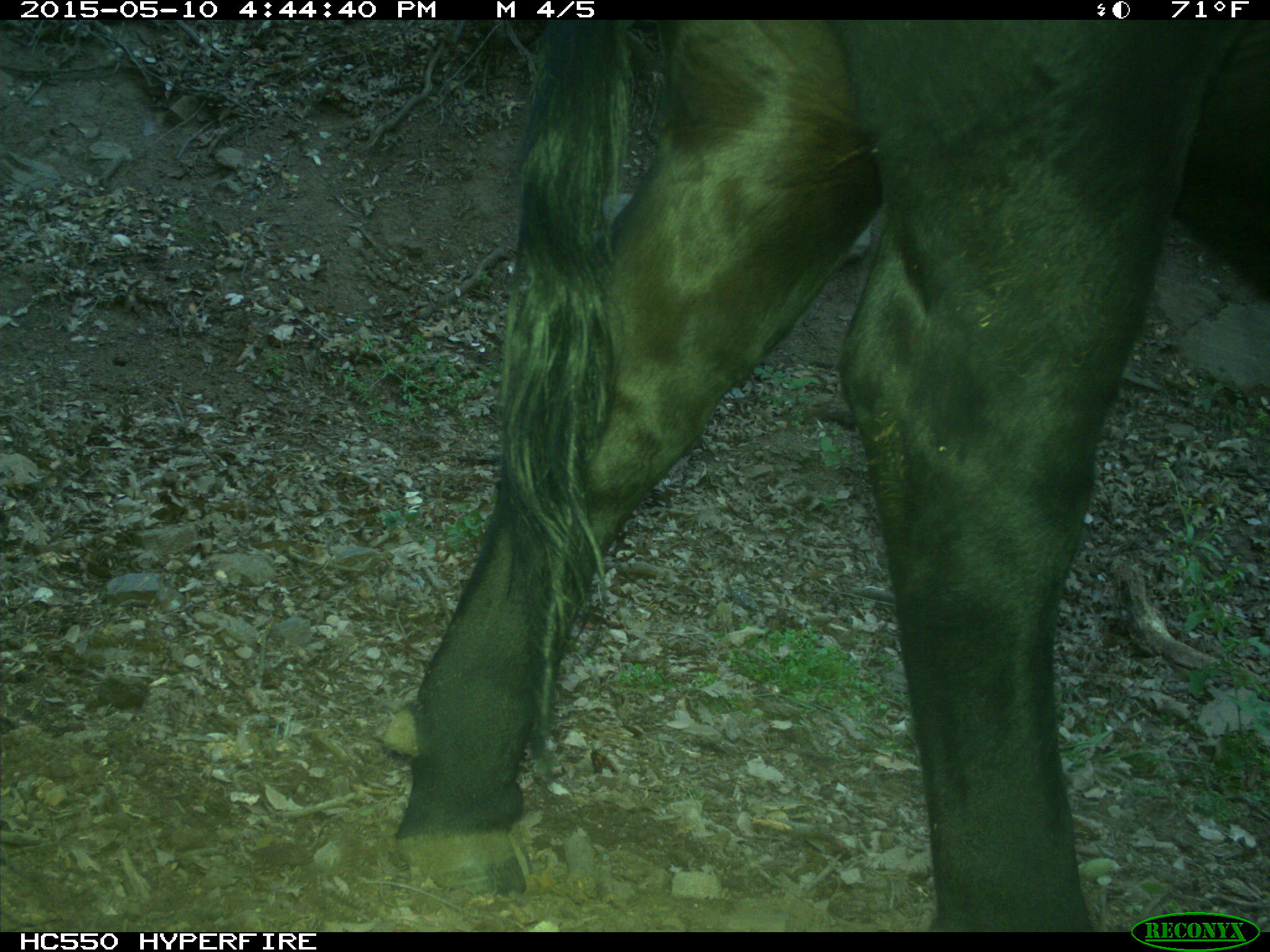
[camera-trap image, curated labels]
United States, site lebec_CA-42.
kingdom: Animalia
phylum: Chordata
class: Mammalia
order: Artiodactyla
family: Bovidae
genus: Bos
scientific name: Bos taurus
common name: domestic cow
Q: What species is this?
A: Bos taurus (domestic cow).